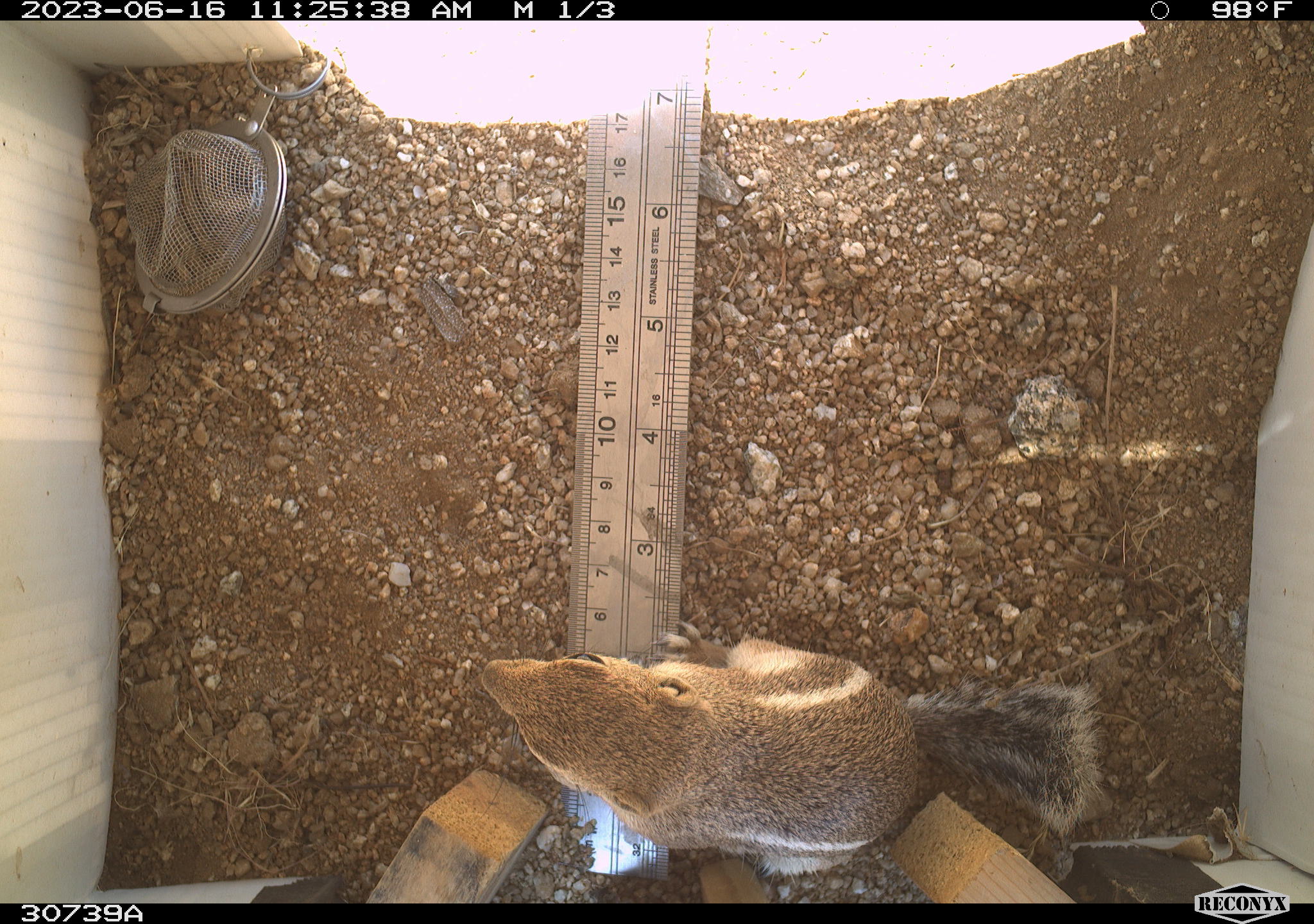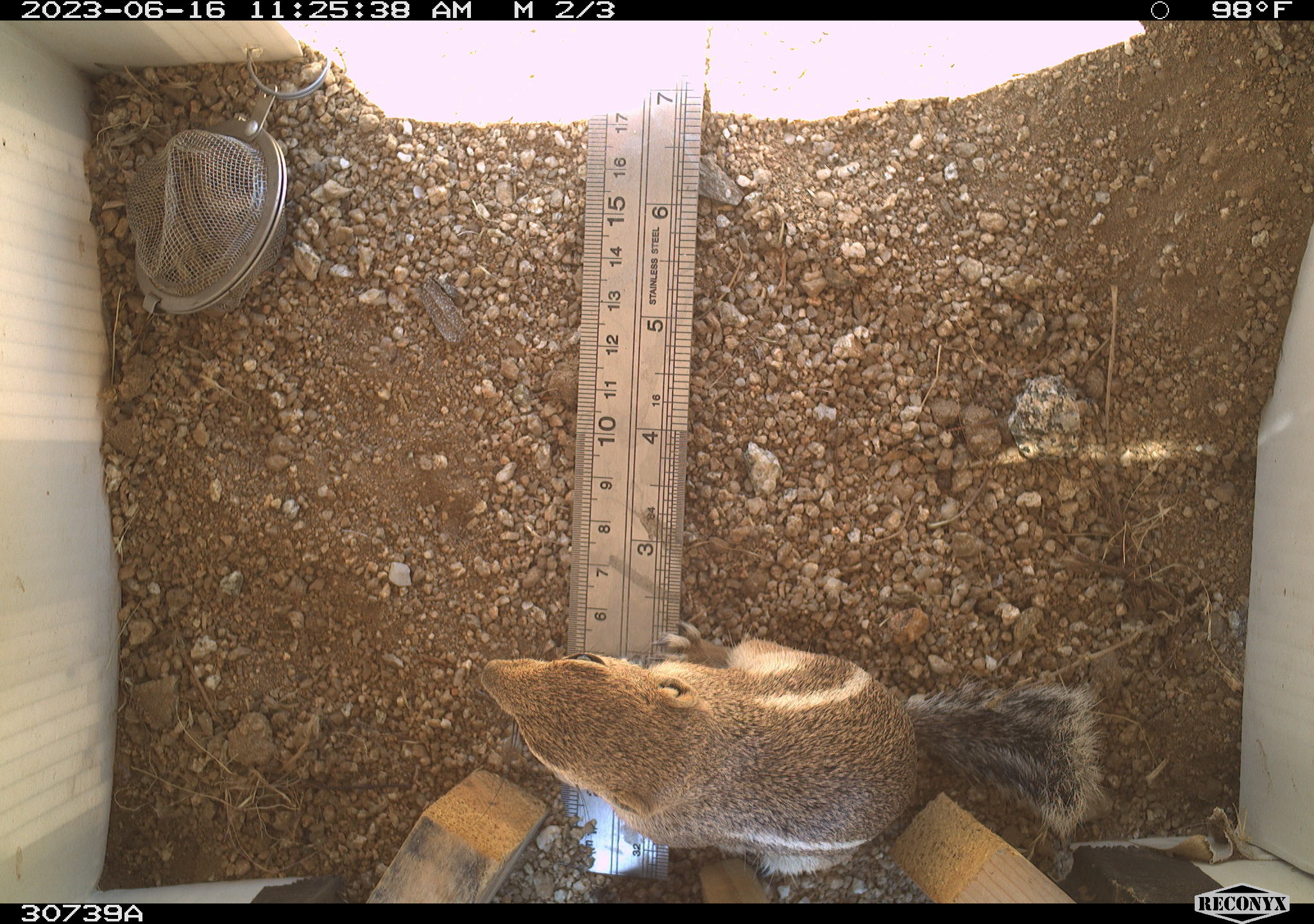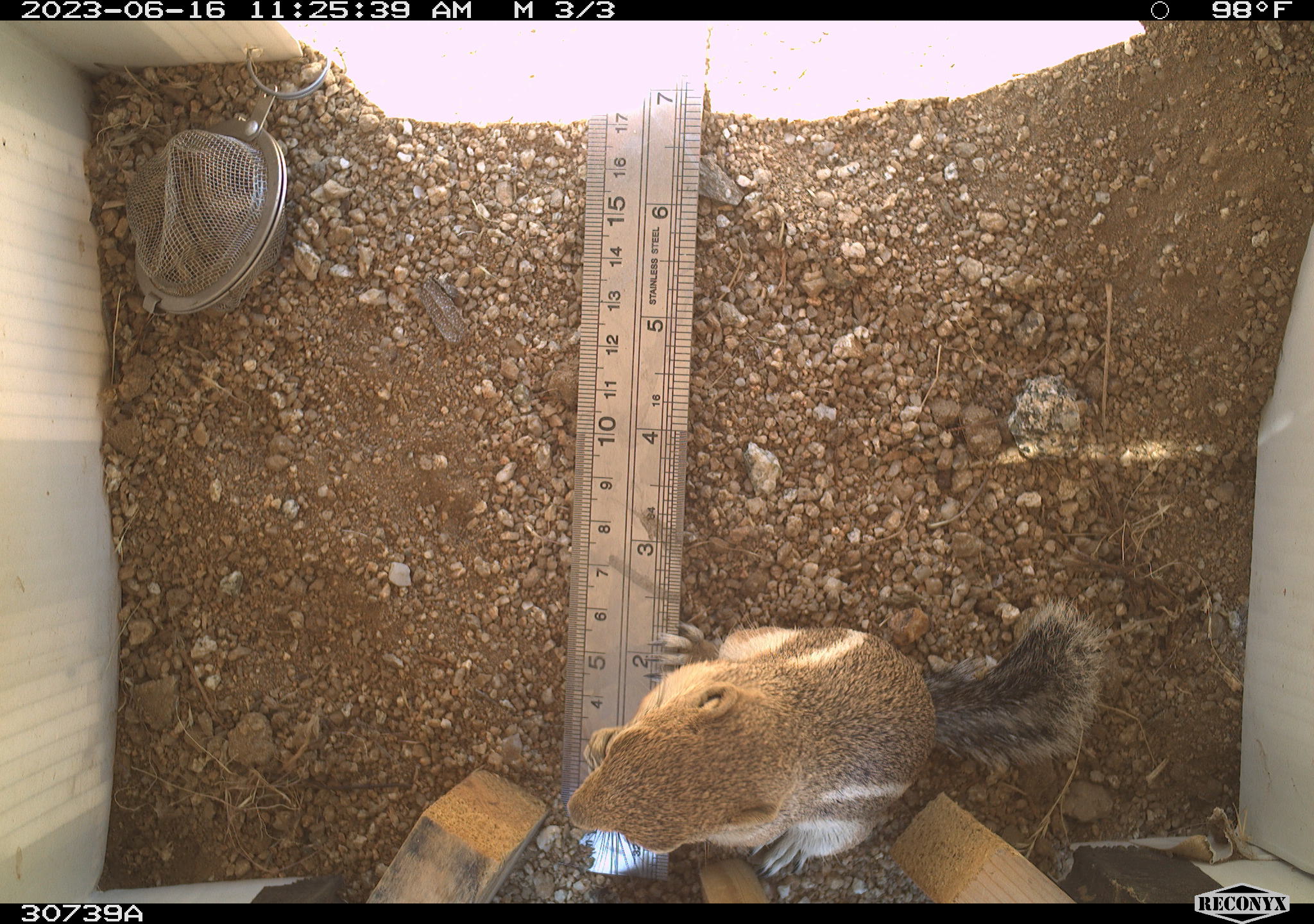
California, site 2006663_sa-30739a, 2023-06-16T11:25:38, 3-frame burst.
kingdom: Animalia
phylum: Chordata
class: Mammalia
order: Rodentia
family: Sciuridae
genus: Ammospermophilus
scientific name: Ammospermophilus leucurus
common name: white-tailed antelope squirrel